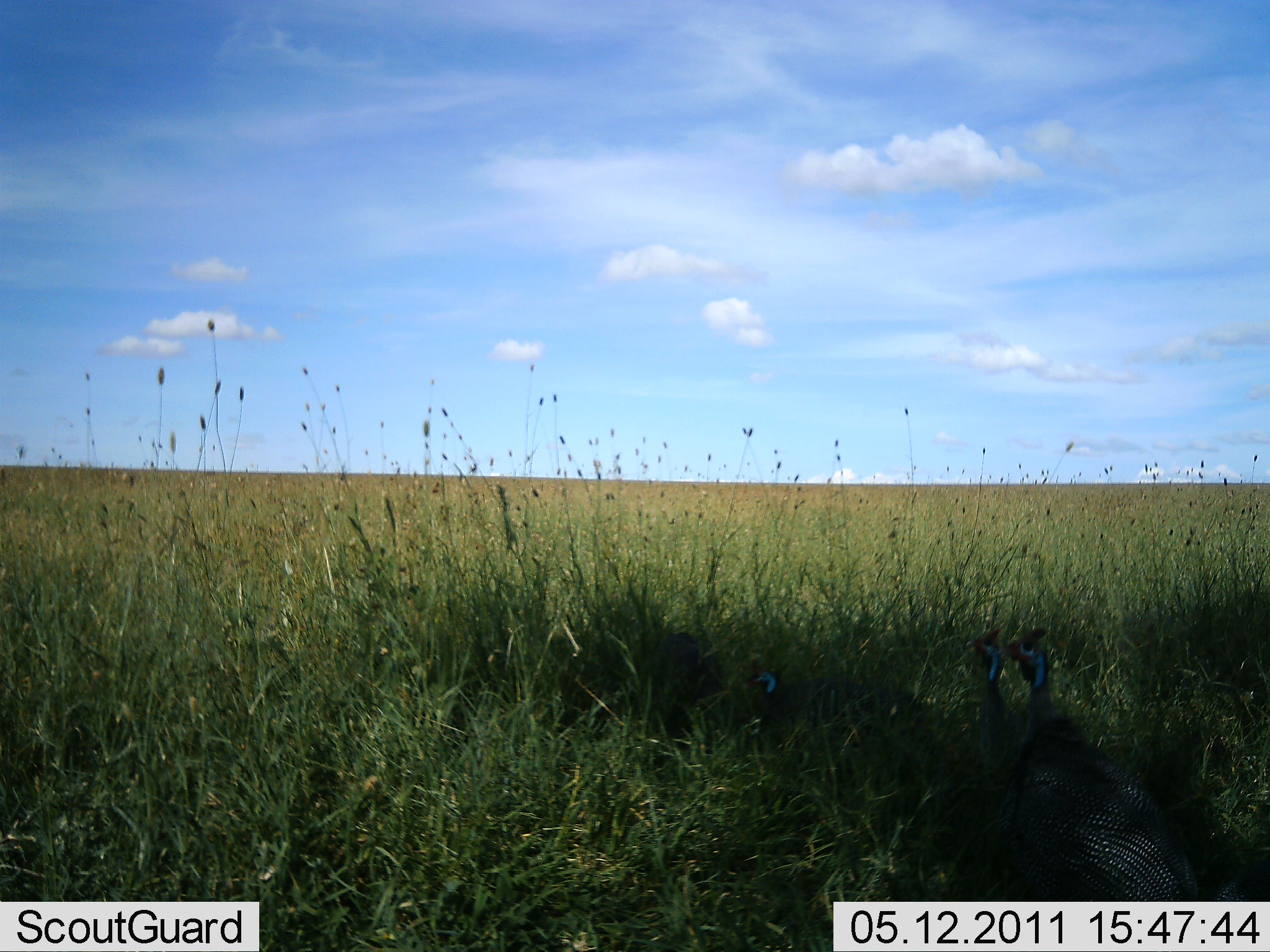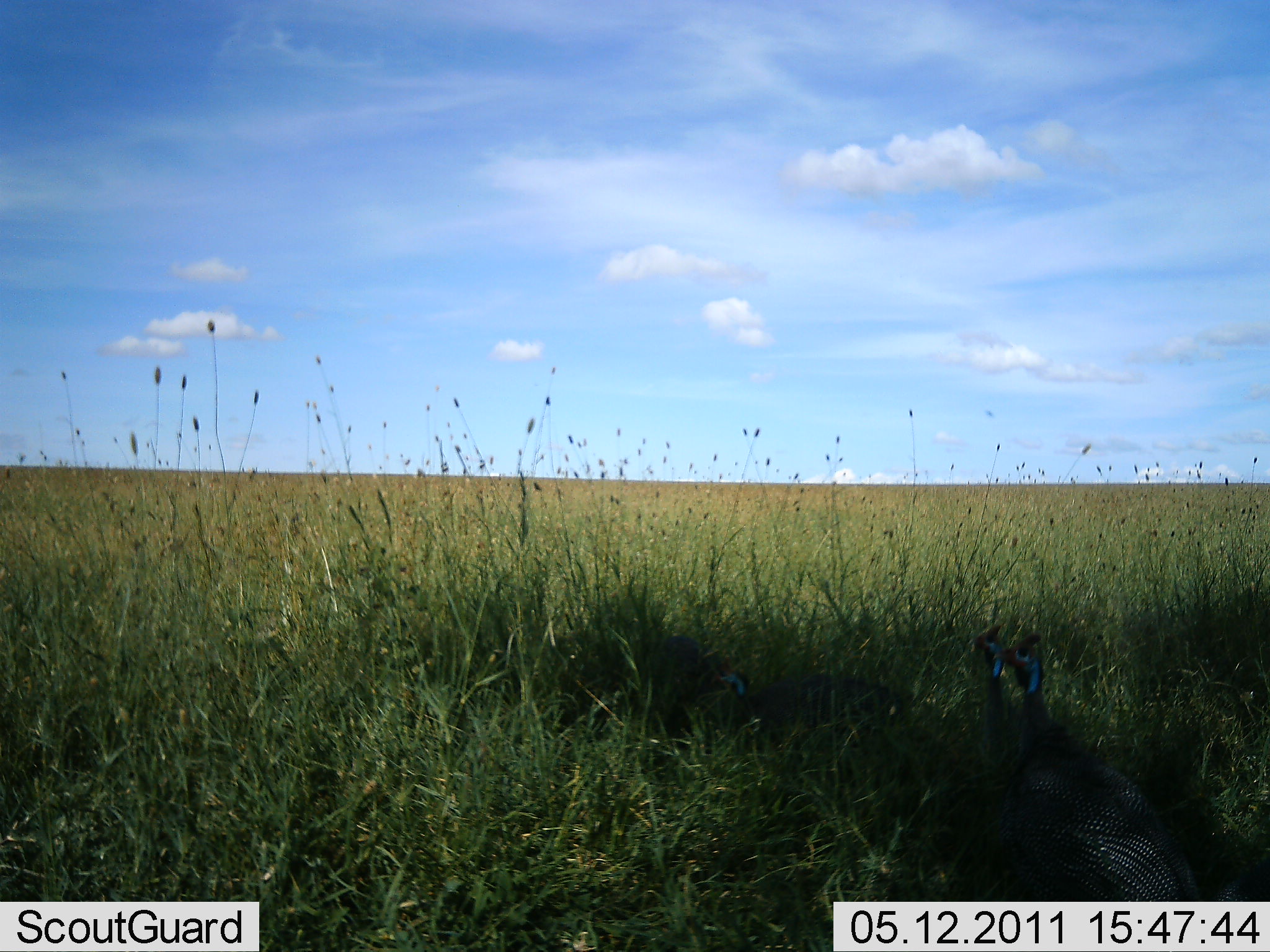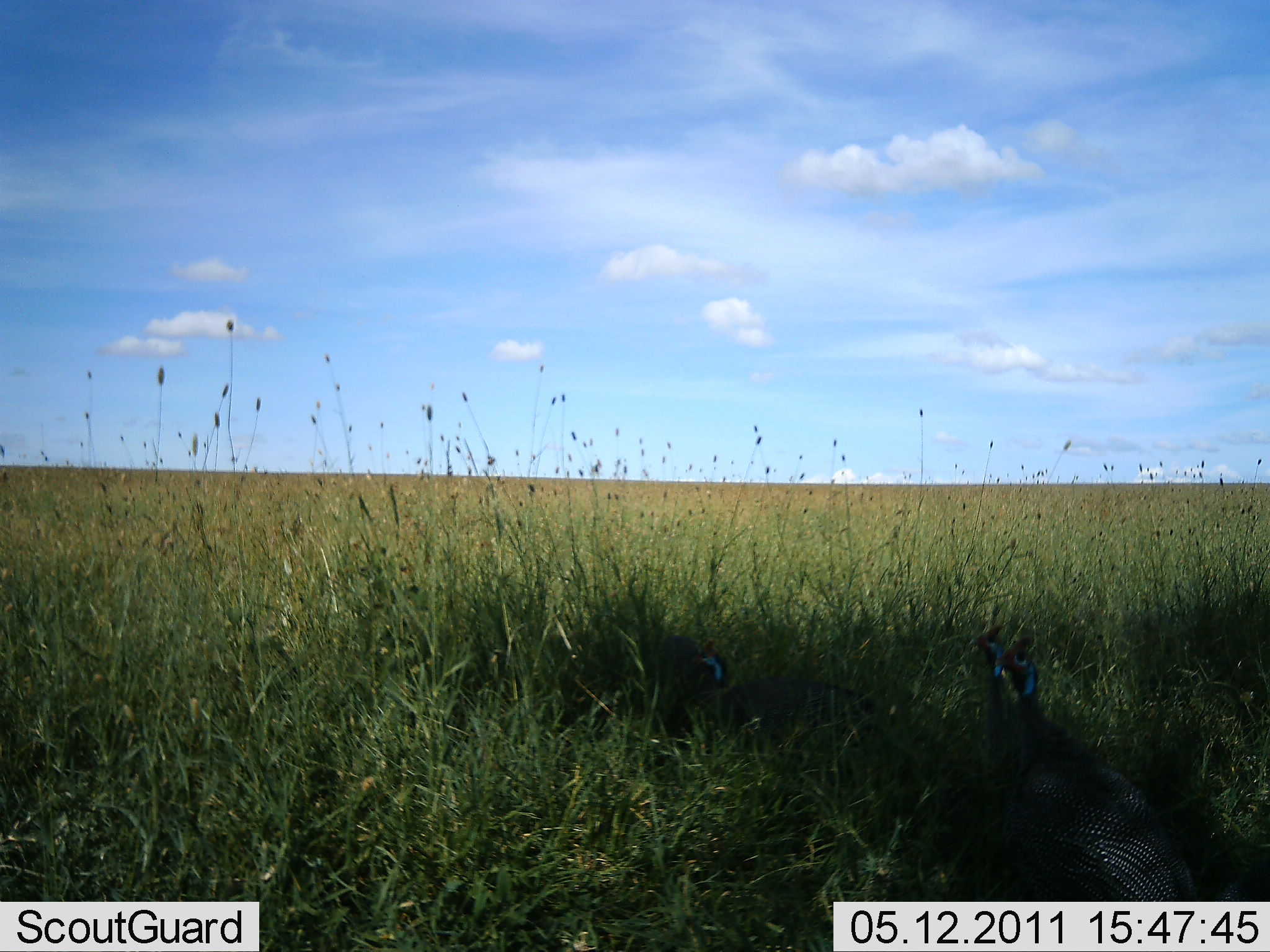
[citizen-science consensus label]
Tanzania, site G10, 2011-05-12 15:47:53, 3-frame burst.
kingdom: Animalia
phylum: Chordata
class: Aves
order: Galliformes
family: Numididae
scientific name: Numididae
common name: guinea fowl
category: guineafowl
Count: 3.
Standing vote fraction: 70%.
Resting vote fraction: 20%.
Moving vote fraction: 20%.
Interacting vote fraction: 0%.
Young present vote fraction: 0%.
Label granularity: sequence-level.